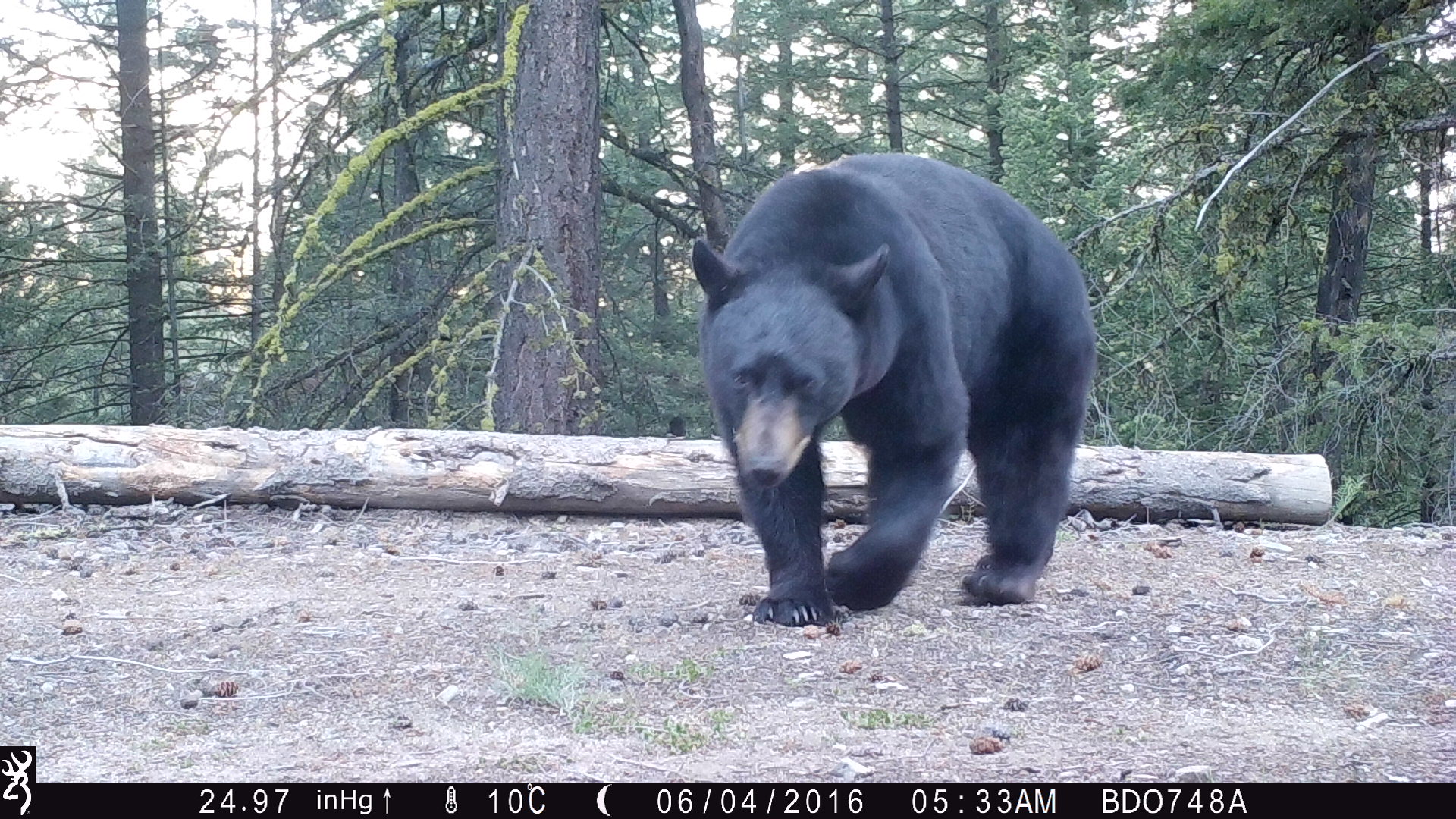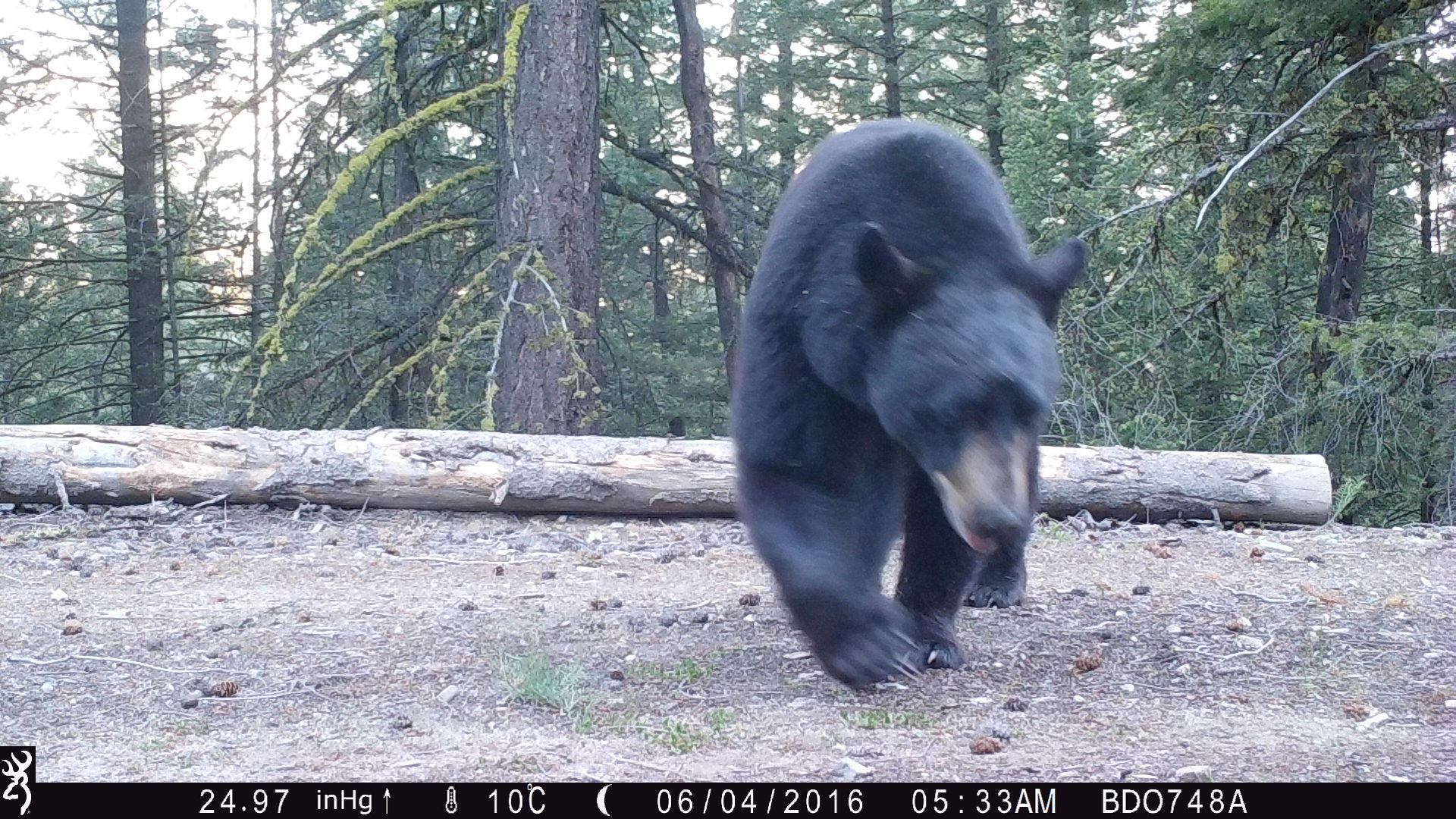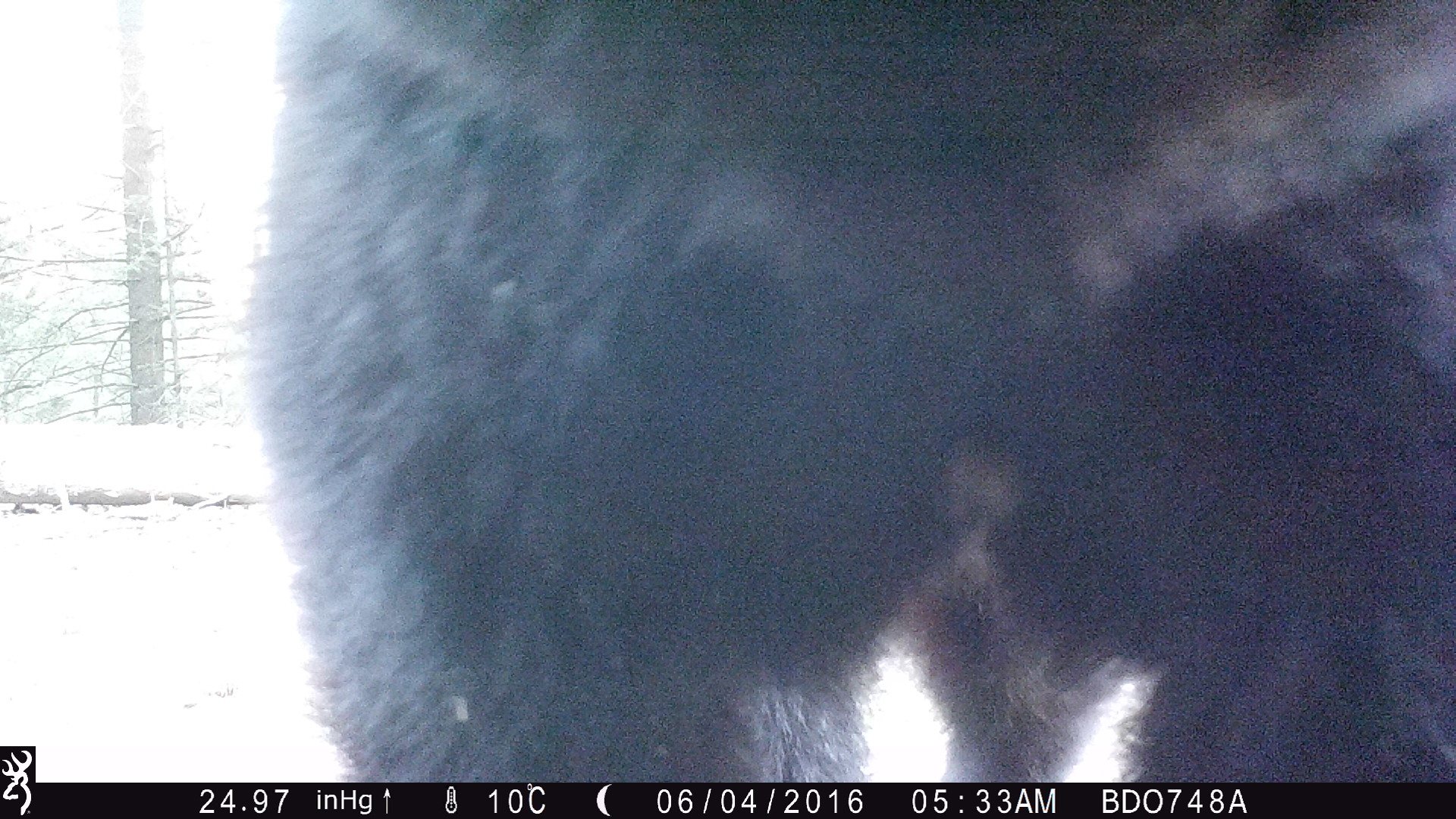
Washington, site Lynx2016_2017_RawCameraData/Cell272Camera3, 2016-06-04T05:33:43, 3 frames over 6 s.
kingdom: Animalia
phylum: Chordata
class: Mammalia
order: Carnivora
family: Ursidae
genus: Ursus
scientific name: Ursus americanus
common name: american black bear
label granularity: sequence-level